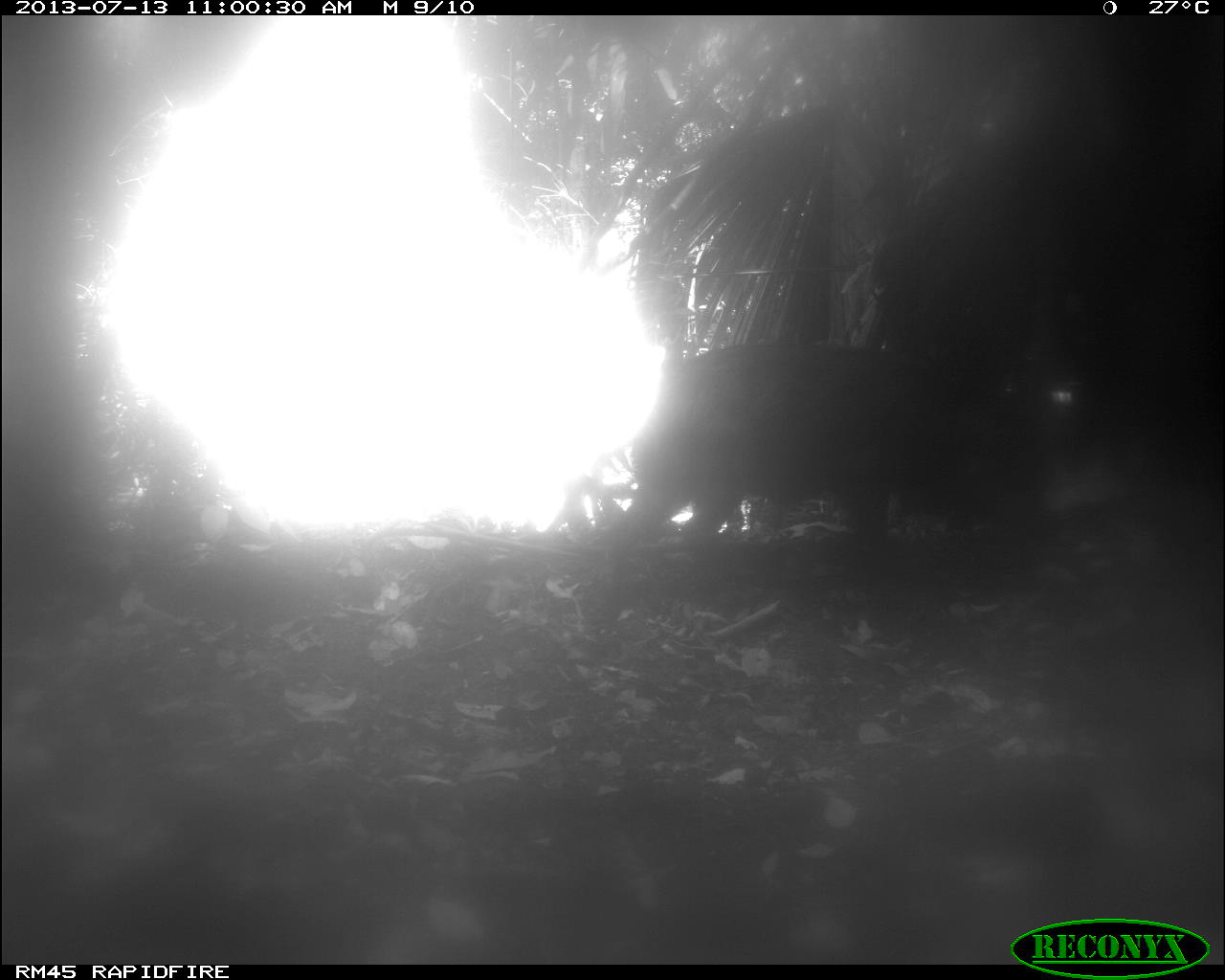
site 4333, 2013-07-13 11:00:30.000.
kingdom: Animalia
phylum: Chordata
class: Mammalia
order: Artiodactyla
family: Tayassuidae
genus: Tayassu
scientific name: Tayassu pecari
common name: white-lipped peccary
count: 1